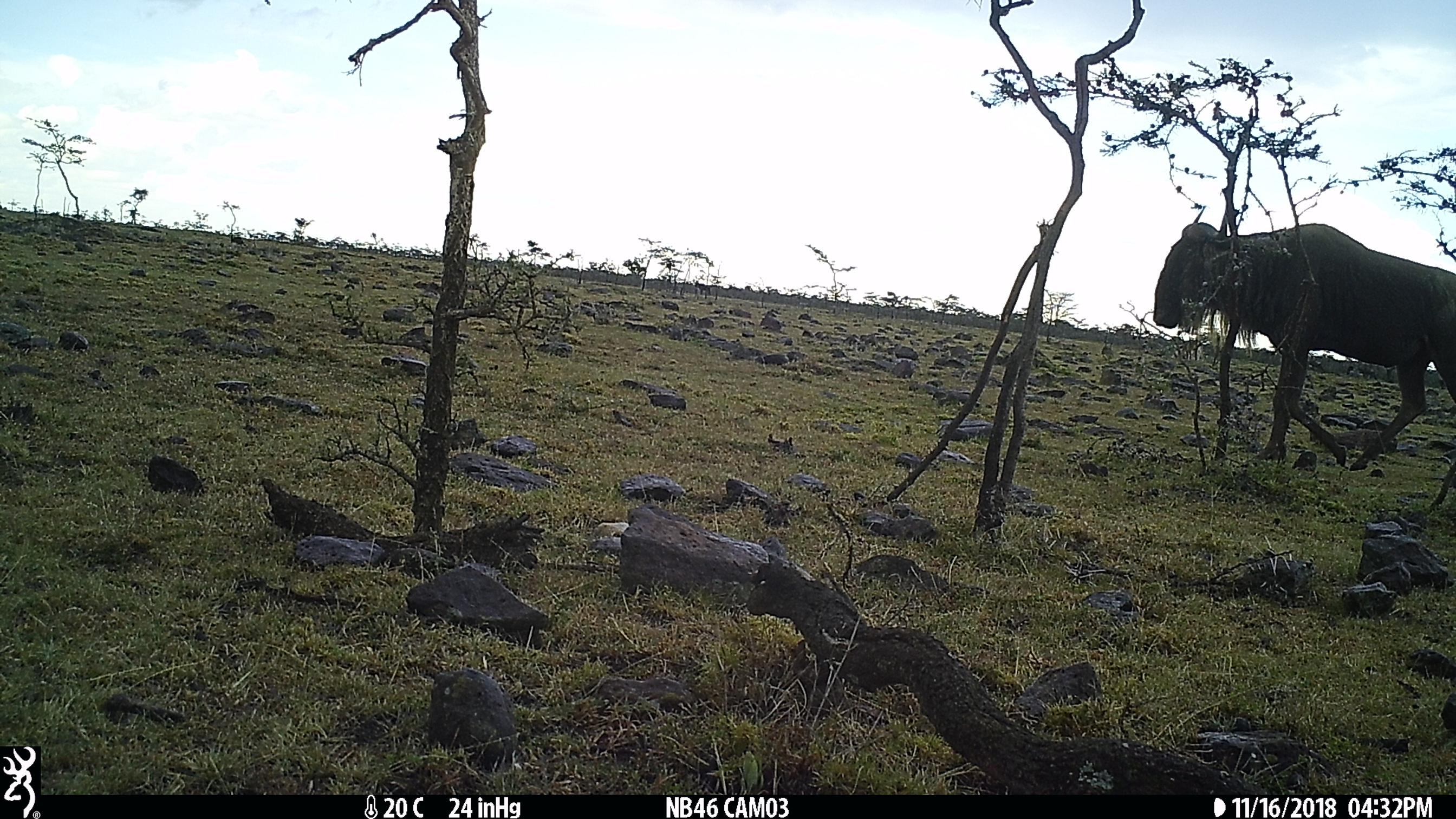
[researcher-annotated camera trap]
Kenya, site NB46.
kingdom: Animalia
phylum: Chordata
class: Mammalia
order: Artiodactyla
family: Bovidae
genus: Connochaetes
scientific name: Connochaetes taurinus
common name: blue wildebeest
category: wildebeest